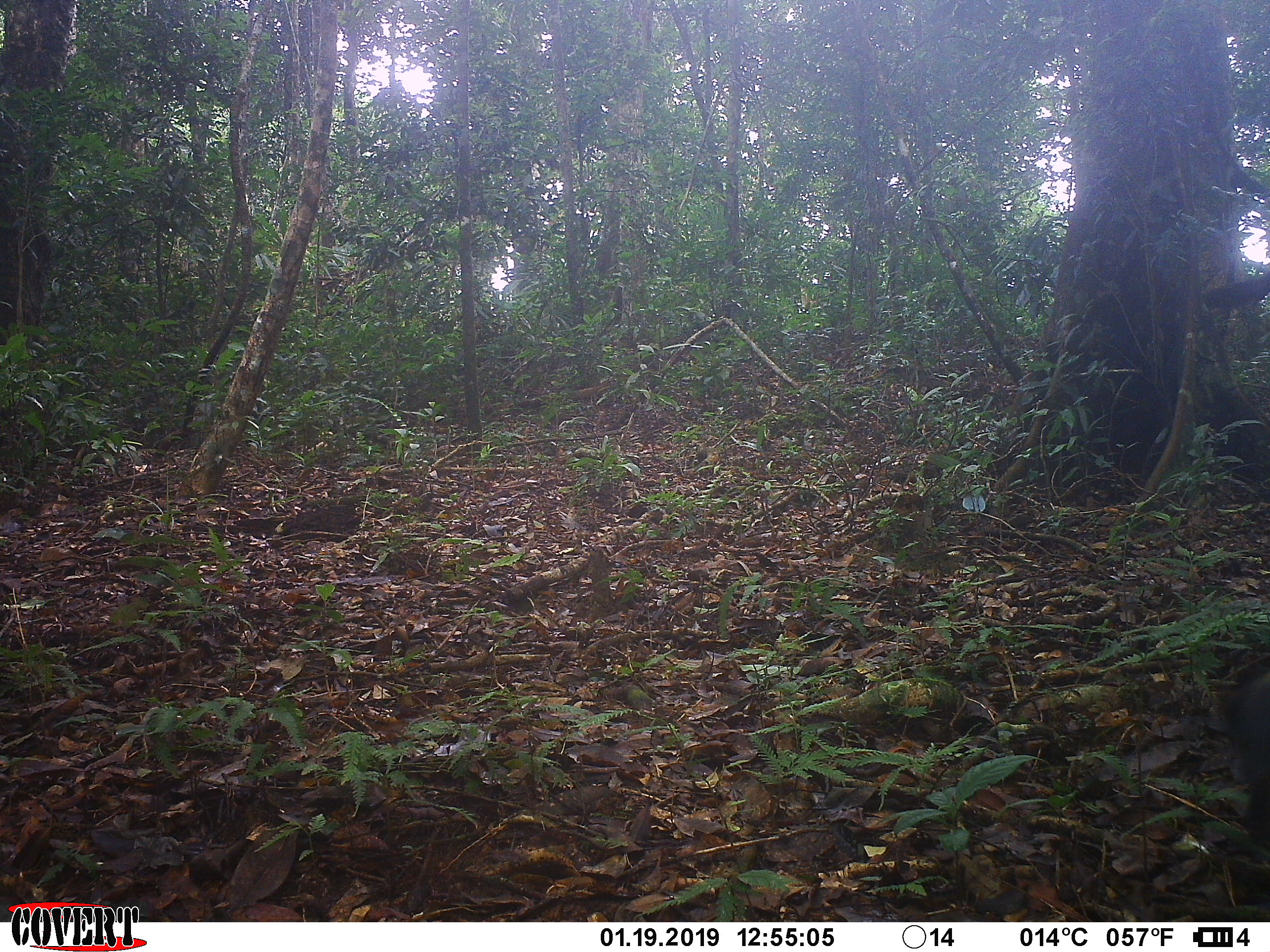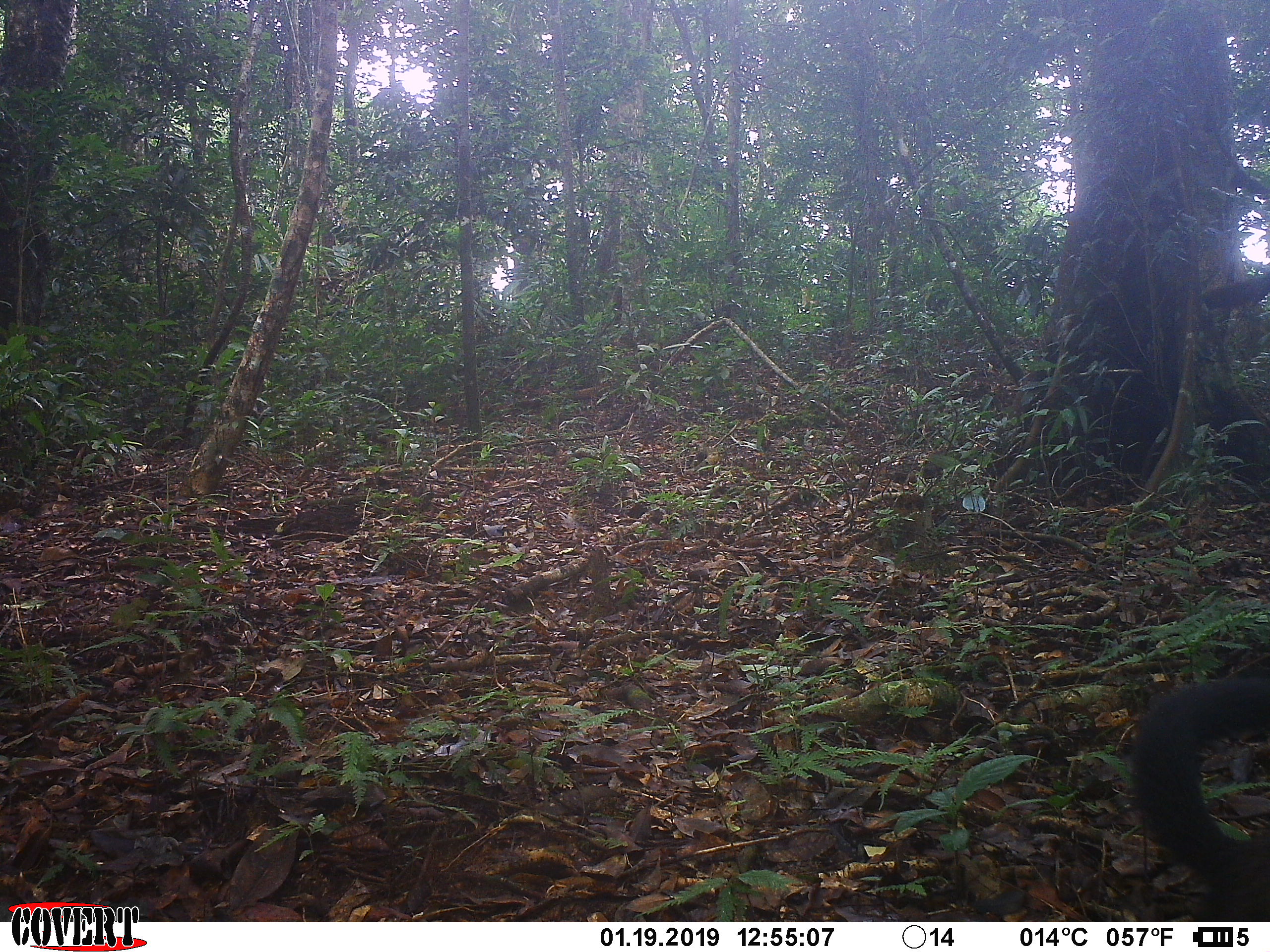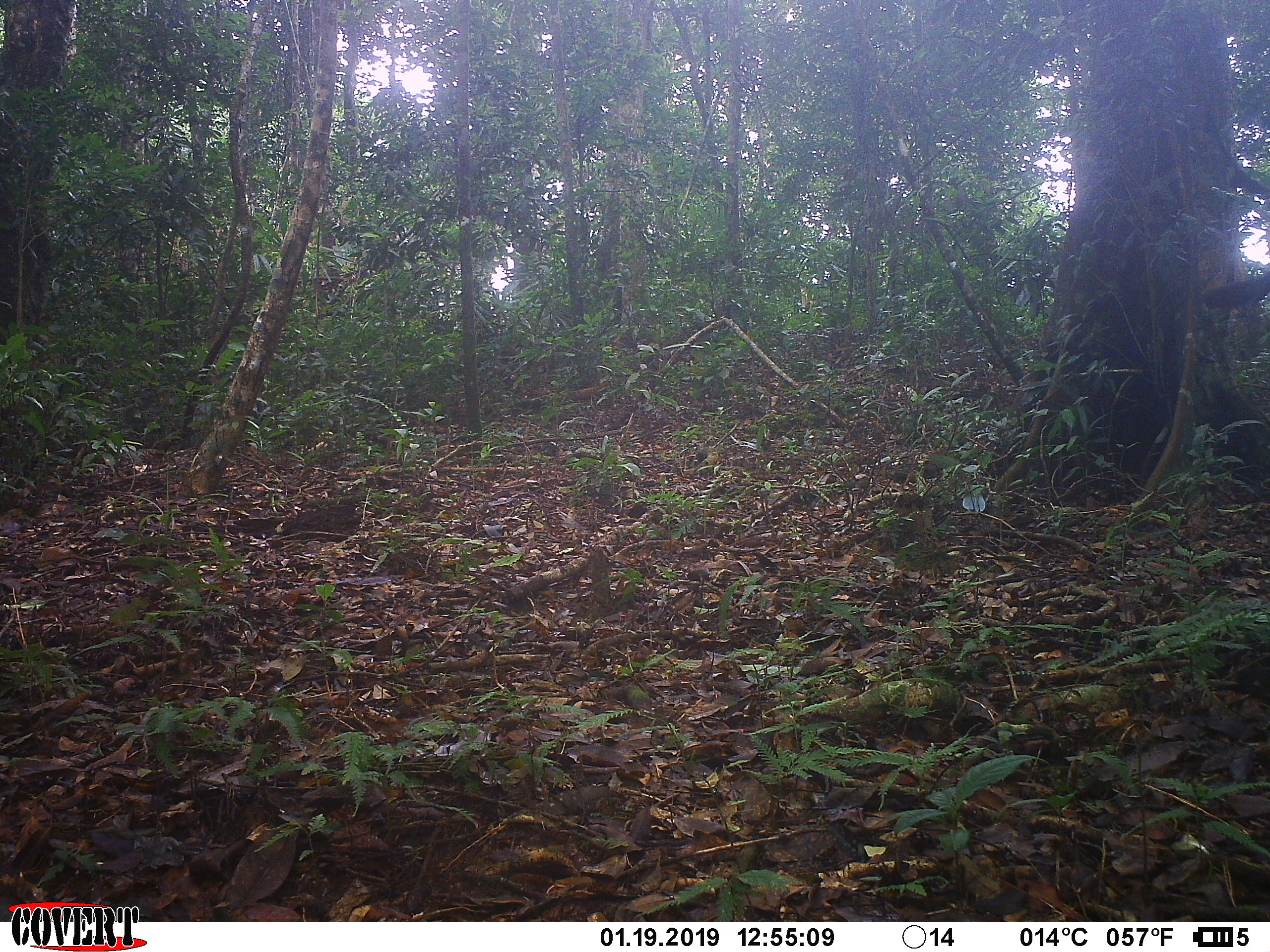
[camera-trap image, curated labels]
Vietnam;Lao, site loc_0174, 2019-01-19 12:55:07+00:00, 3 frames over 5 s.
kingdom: Animalia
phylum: Chordata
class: Mammalia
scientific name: Mammalia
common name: mammal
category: unidentified small mammal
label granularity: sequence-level